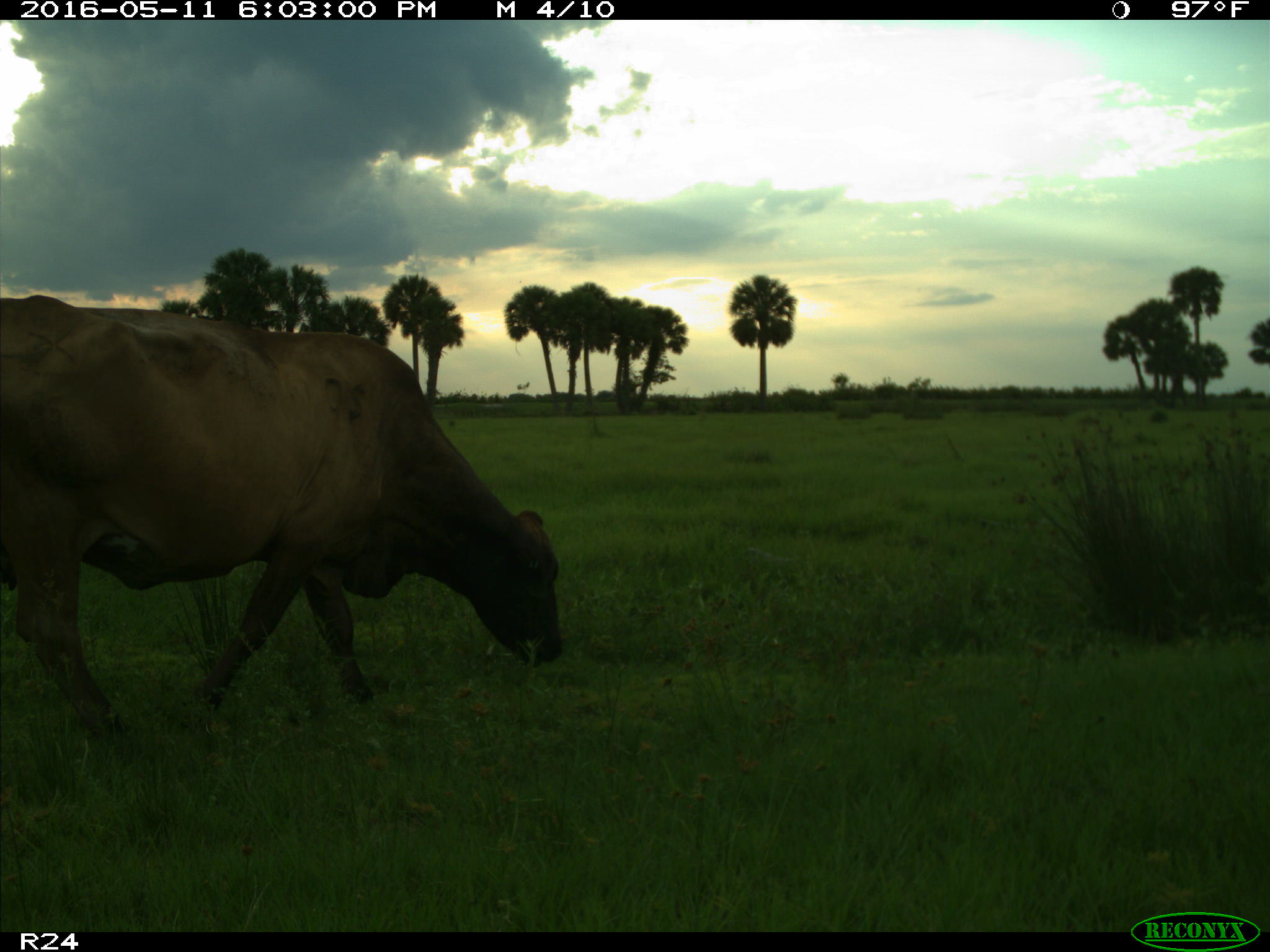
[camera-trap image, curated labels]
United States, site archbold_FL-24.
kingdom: Animalia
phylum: Chordata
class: Mammalia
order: Artiodactyla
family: Bovidae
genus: Bos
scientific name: Bos taurus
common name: domestic cow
Bos taurus (domestic cow).